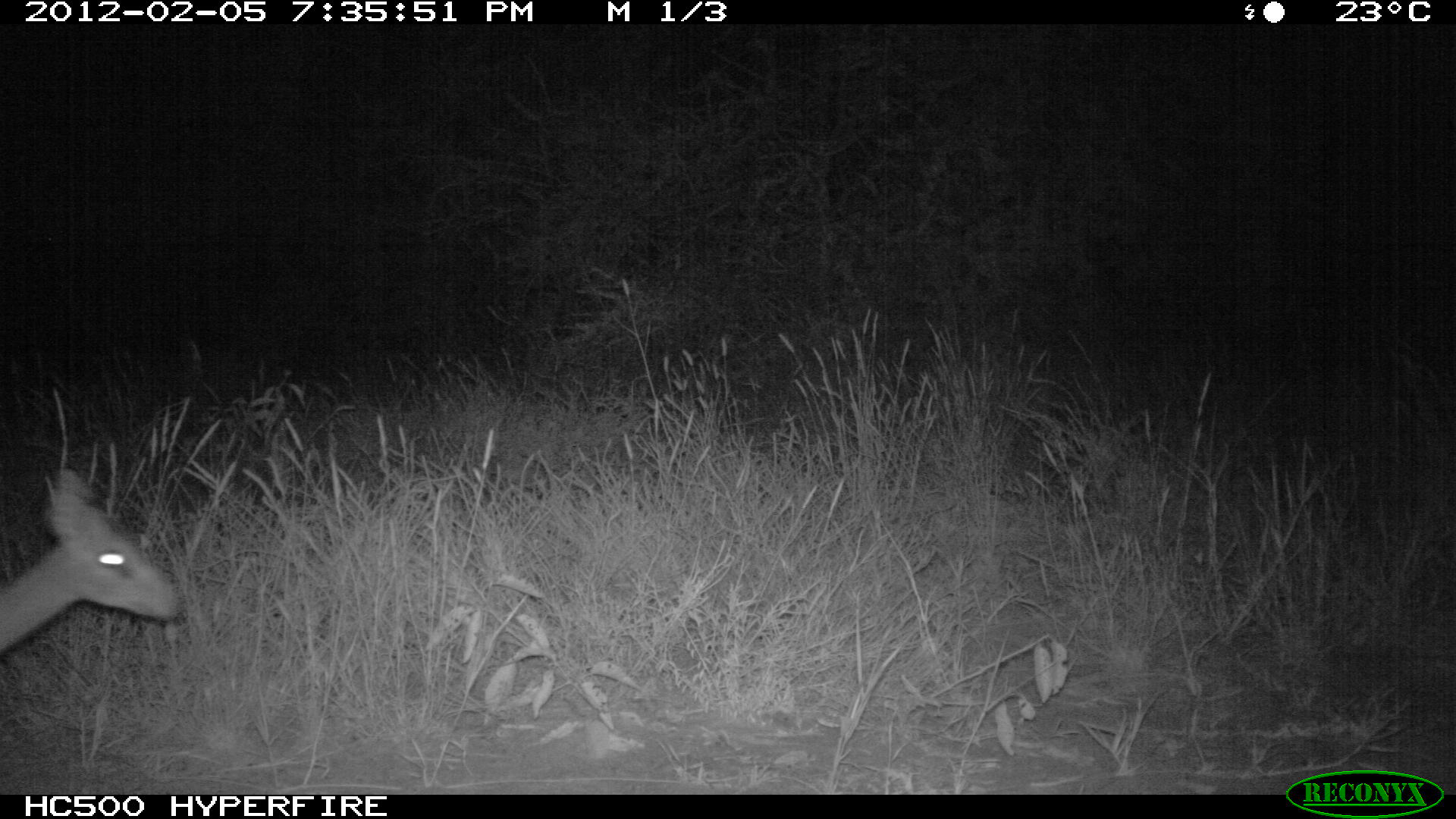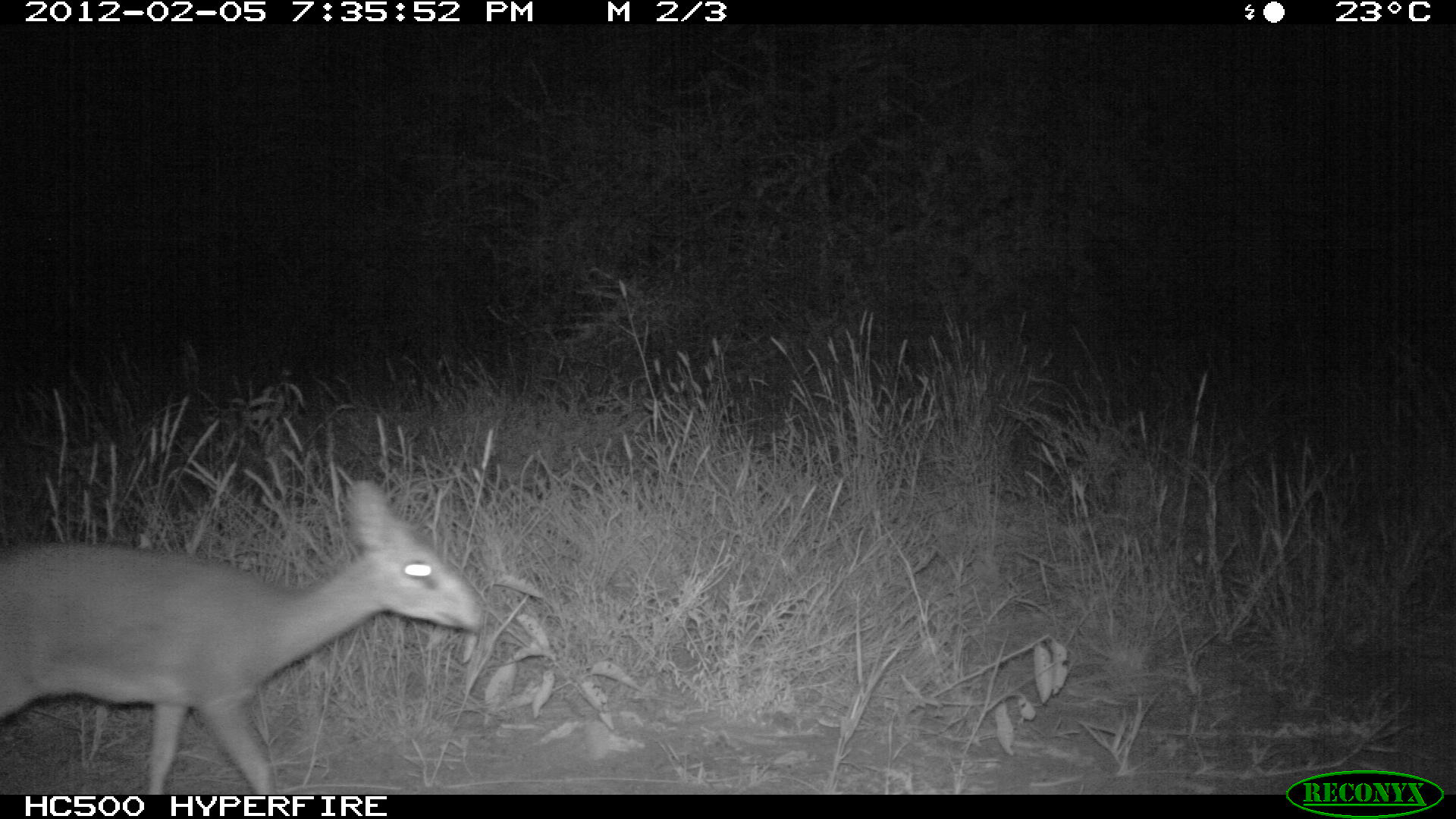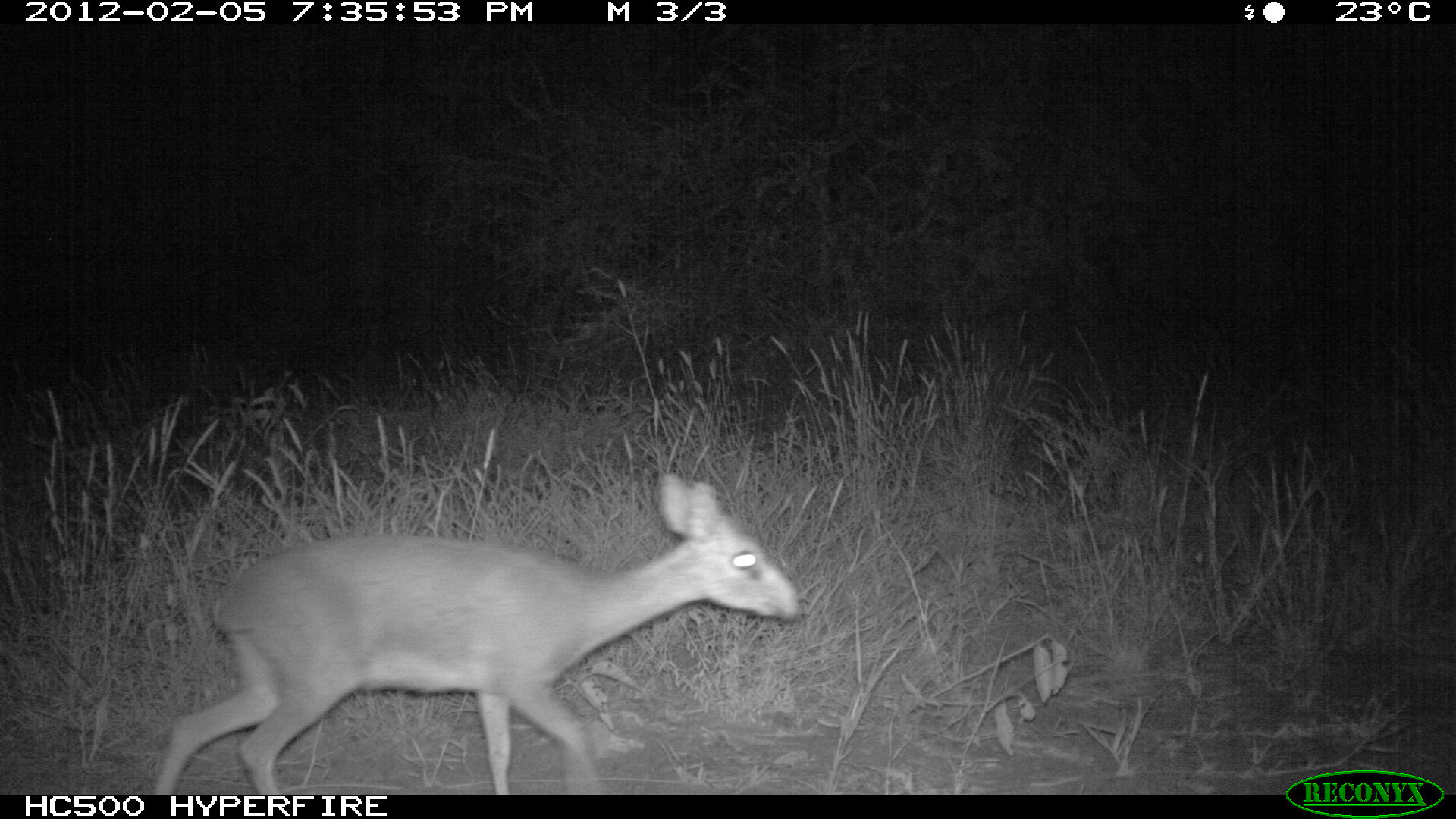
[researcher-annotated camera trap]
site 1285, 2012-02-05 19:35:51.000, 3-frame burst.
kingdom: Animalia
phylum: Chordata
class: Mammalia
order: Artiodactyla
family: Bovidae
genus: Madoqua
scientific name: Madoqua guentheri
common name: günther's dik-dik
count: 1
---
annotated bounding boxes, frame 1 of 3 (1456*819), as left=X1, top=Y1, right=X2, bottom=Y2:
madoqua guentheri: left=0, top=464, right=183, bottom=654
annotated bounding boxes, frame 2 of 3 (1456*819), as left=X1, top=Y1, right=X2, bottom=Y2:
madoqua guentheri: left=0, top=477, right=484, bottom=795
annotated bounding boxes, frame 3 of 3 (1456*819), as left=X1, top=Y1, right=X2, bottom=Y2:
madoqua guentheri: left=153, top=465, right=799, bottom=791